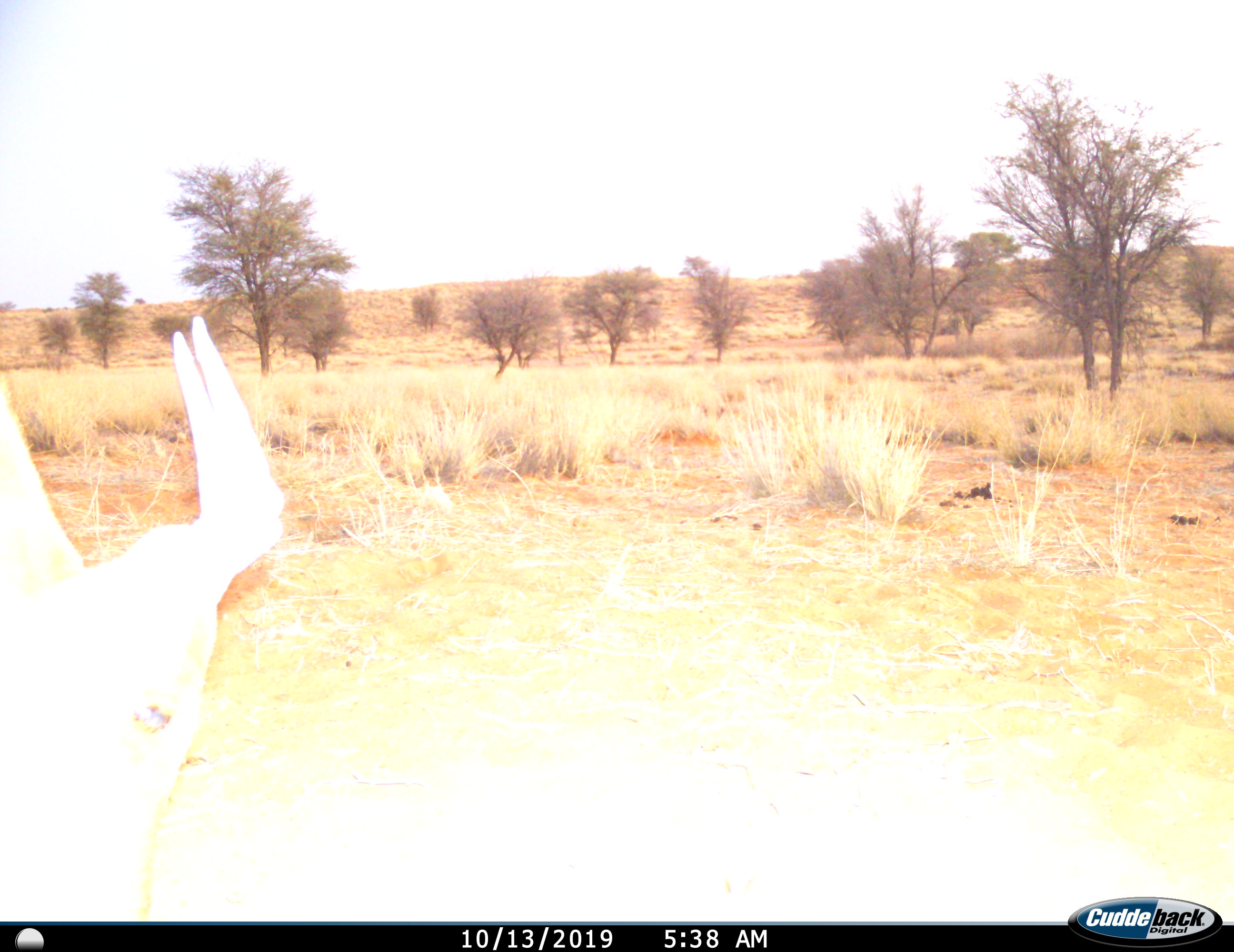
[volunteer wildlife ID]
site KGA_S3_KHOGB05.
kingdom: Animalia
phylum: Chordata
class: Mammalia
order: Artiodactyla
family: Bovidae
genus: Alcelaphus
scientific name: Alcelaphus buselaphus caama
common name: red hartebeest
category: hartebeestred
Hartebeestred (red hartebeest) (Alcelaphus buselaphus caama), count 1. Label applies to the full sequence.